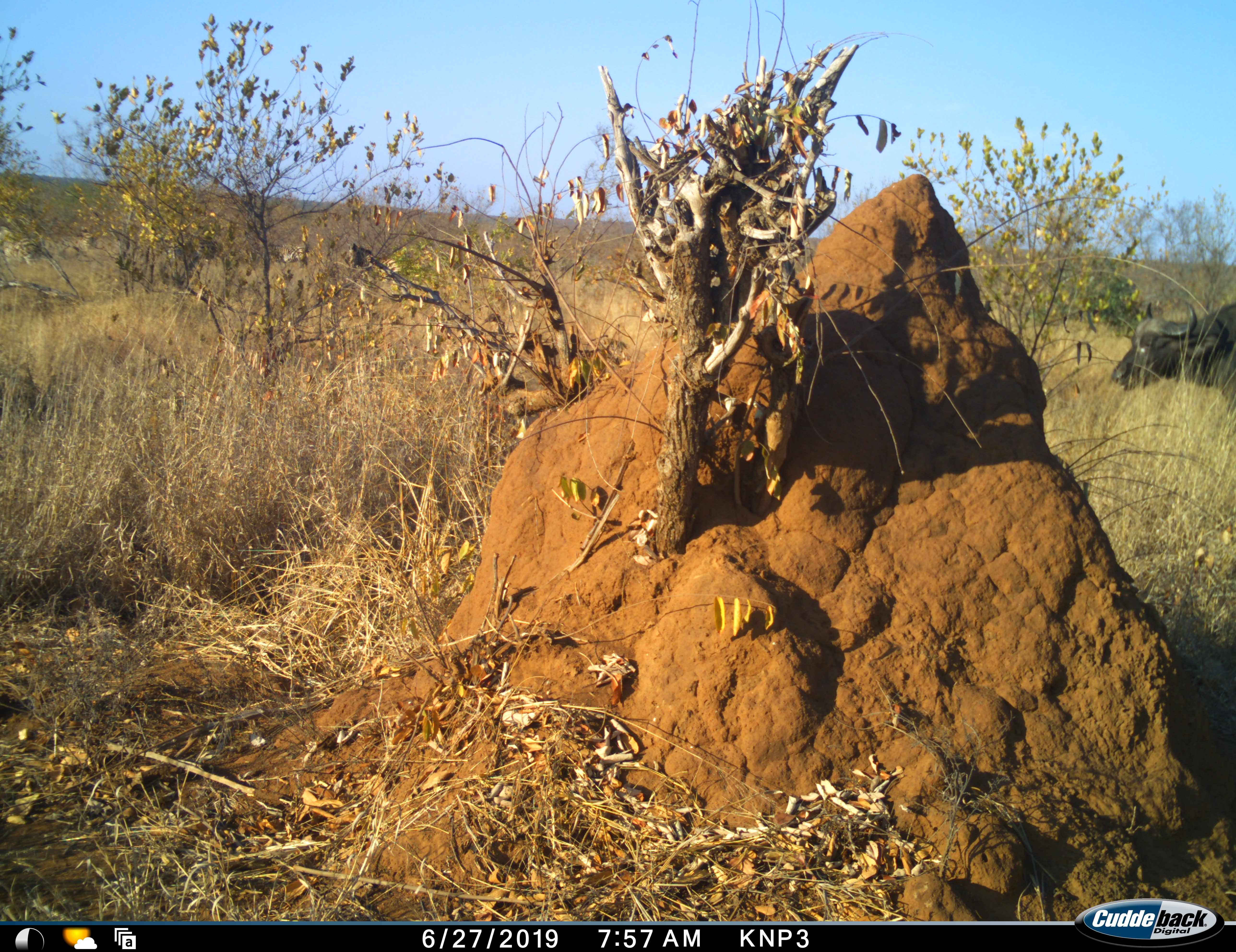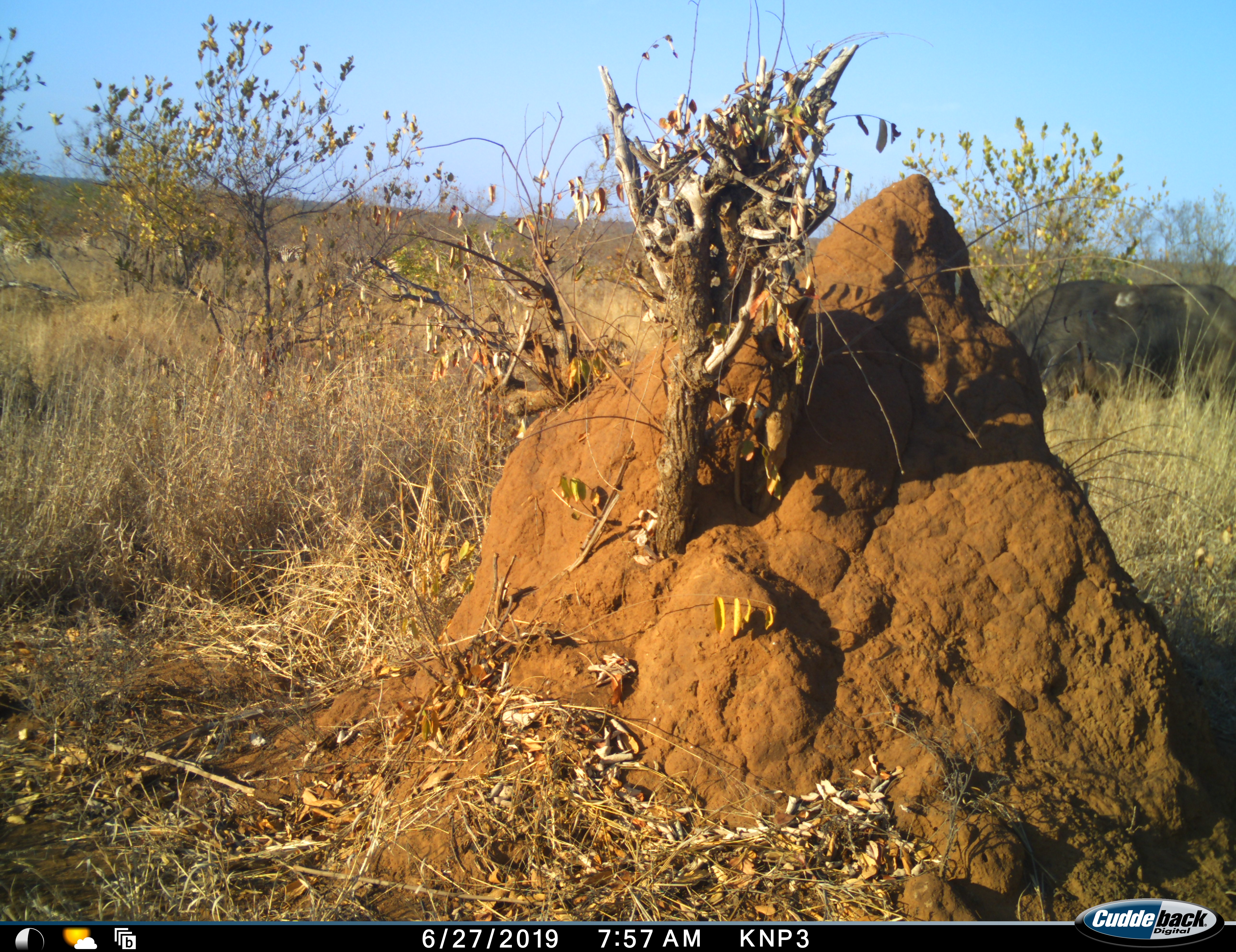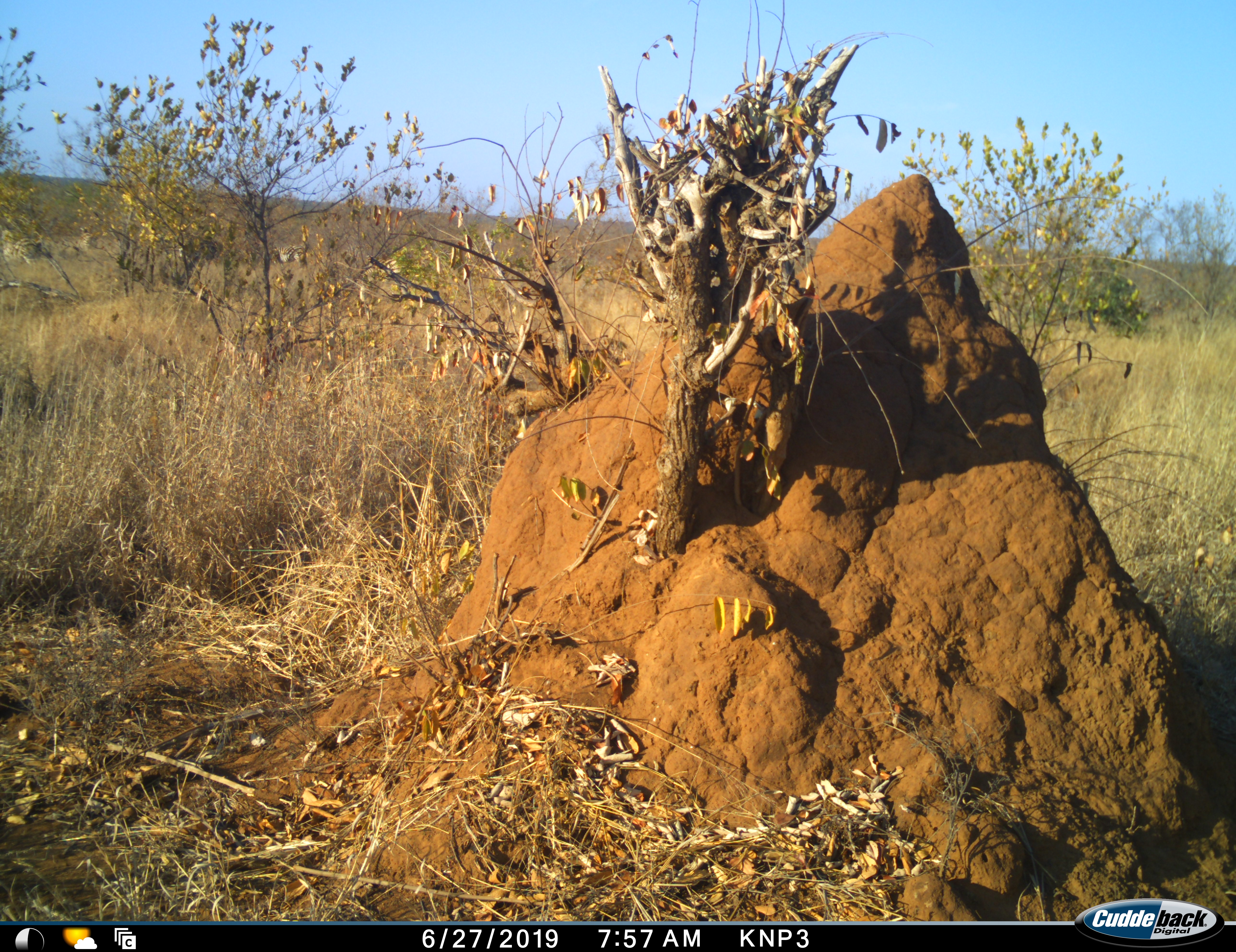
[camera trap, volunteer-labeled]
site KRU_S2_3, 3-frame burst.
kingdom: Animalia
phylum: Chordata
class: Mammalia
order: Artiodactyla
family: Bovidae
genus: Syncerus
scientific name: Syncerus caffer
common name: african buffalo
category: buffalo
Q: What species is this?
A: Buffalo (african buffalo) (Syncerus caffer).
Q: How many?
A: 1.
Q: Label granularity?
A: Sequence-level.